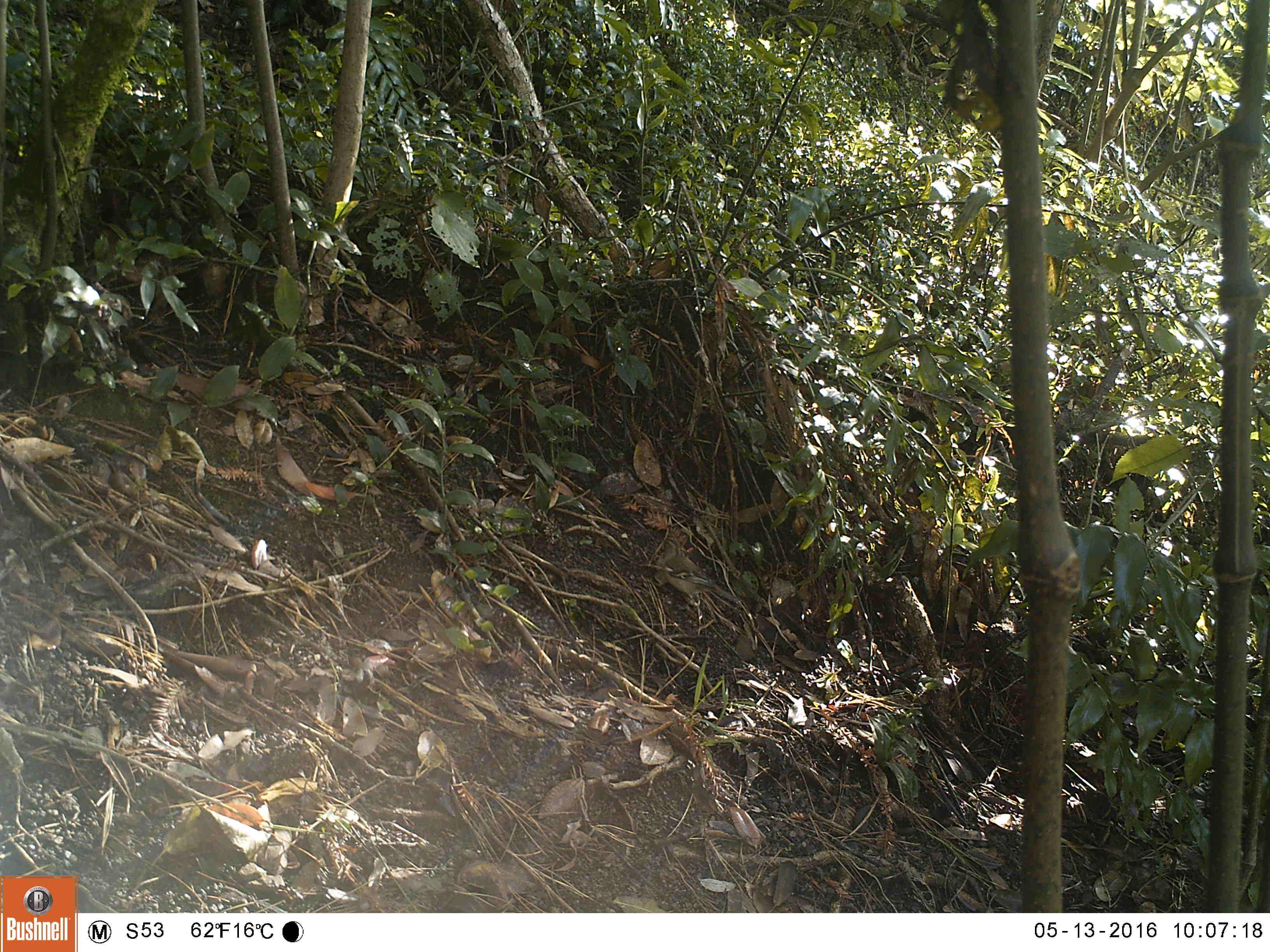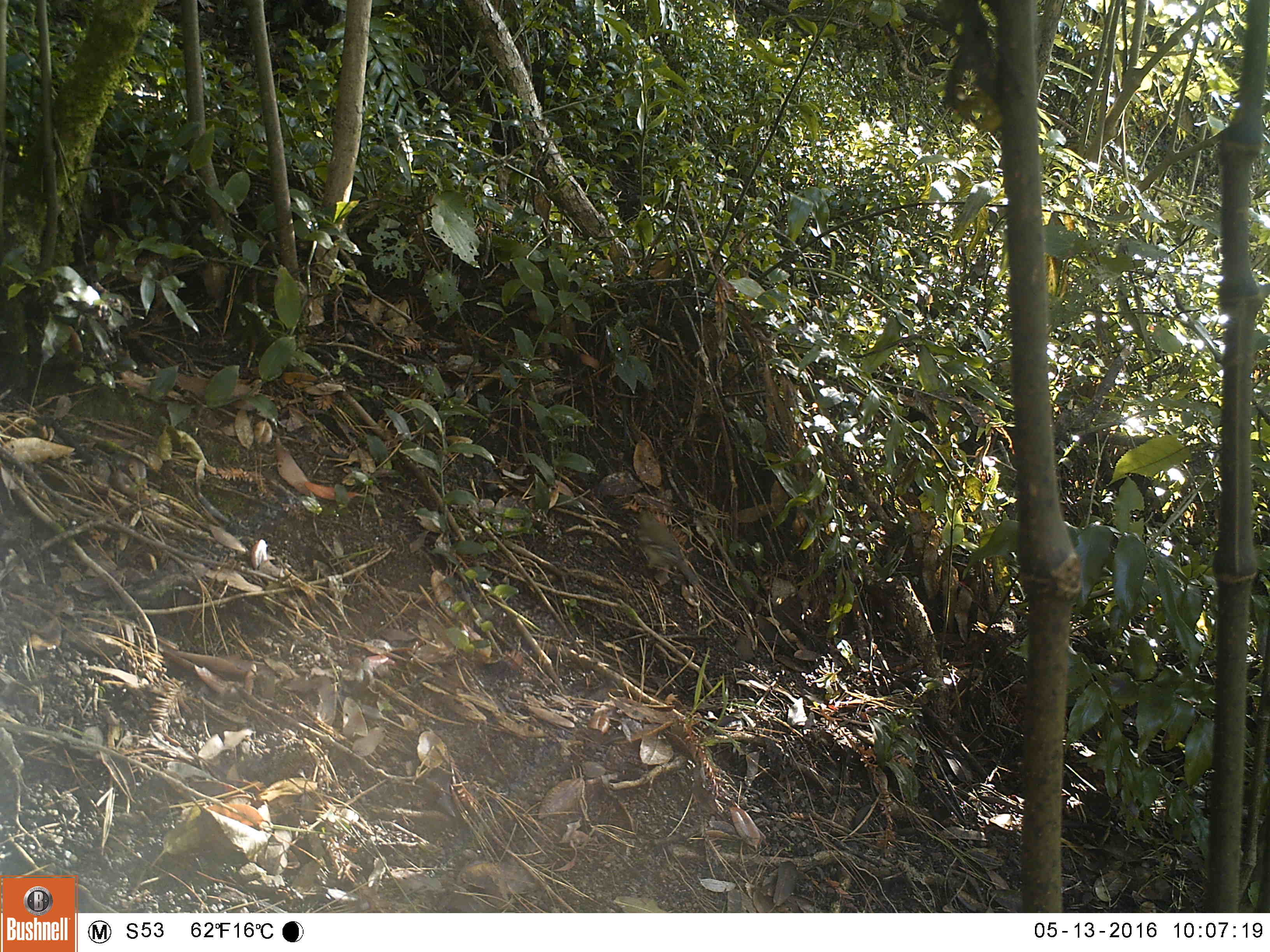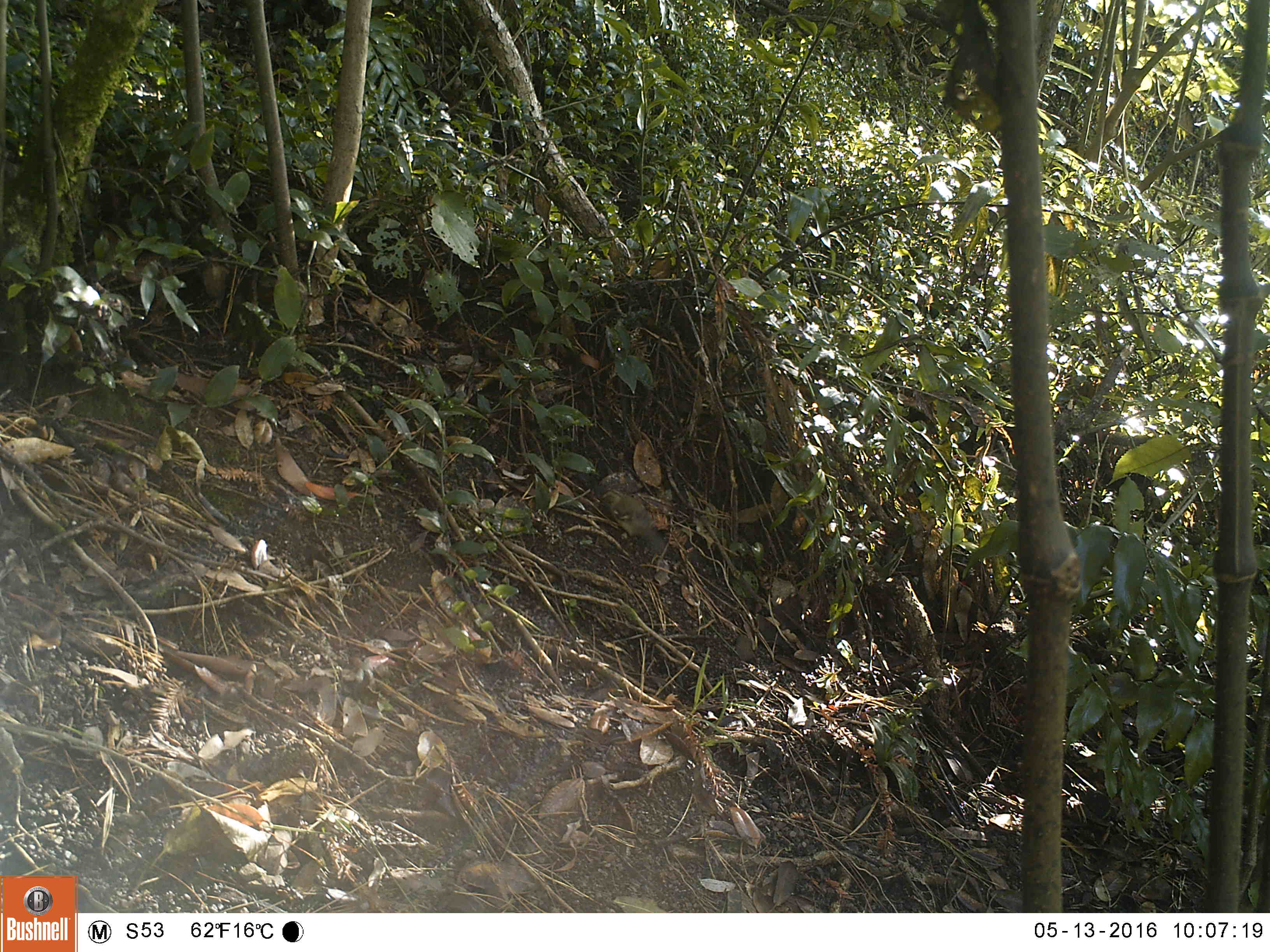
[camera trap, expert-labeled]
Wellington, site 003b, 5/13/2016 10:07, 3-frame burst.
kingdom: Animalia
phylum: Chordata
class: Aves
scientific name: Aves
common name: bird